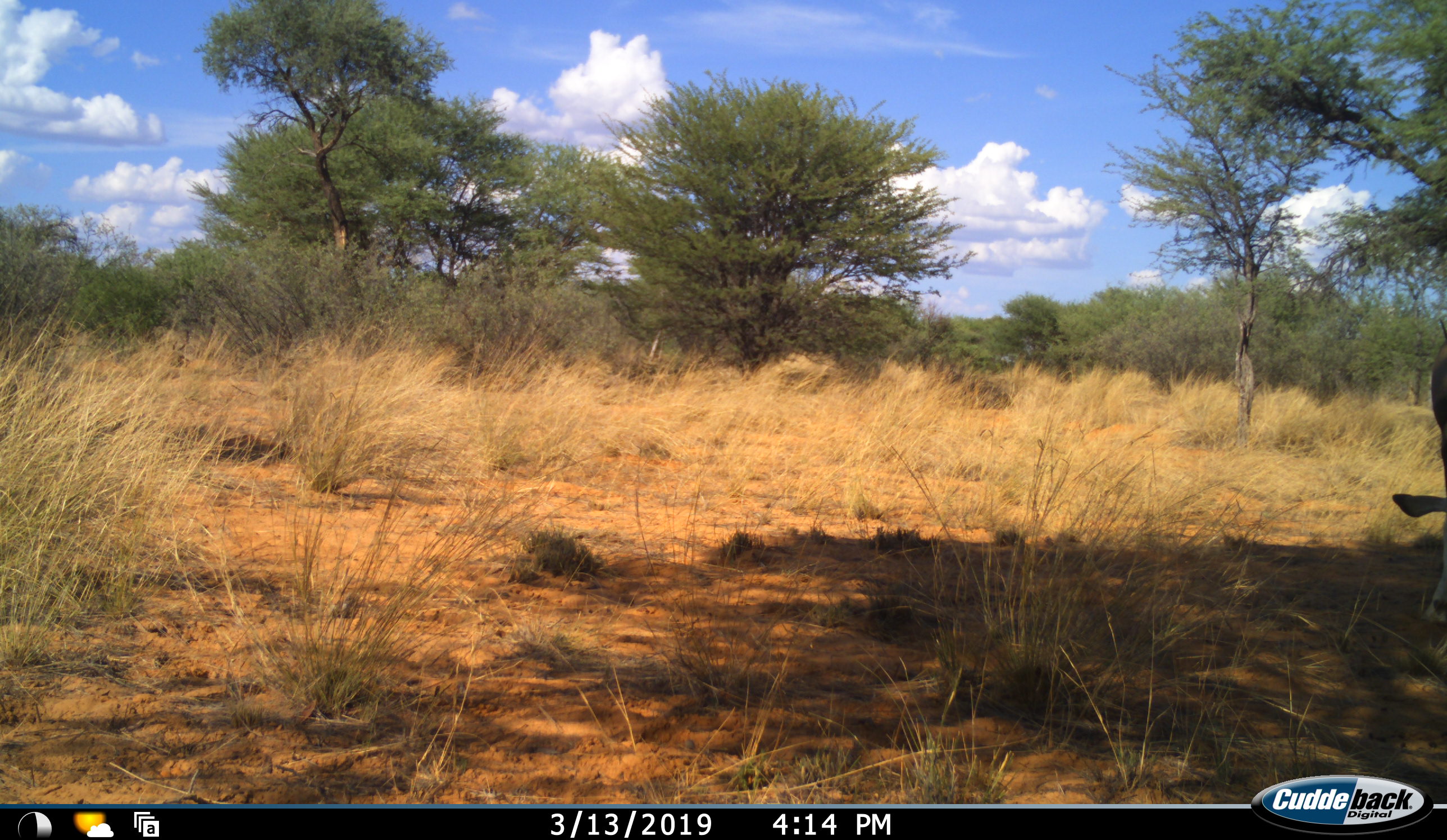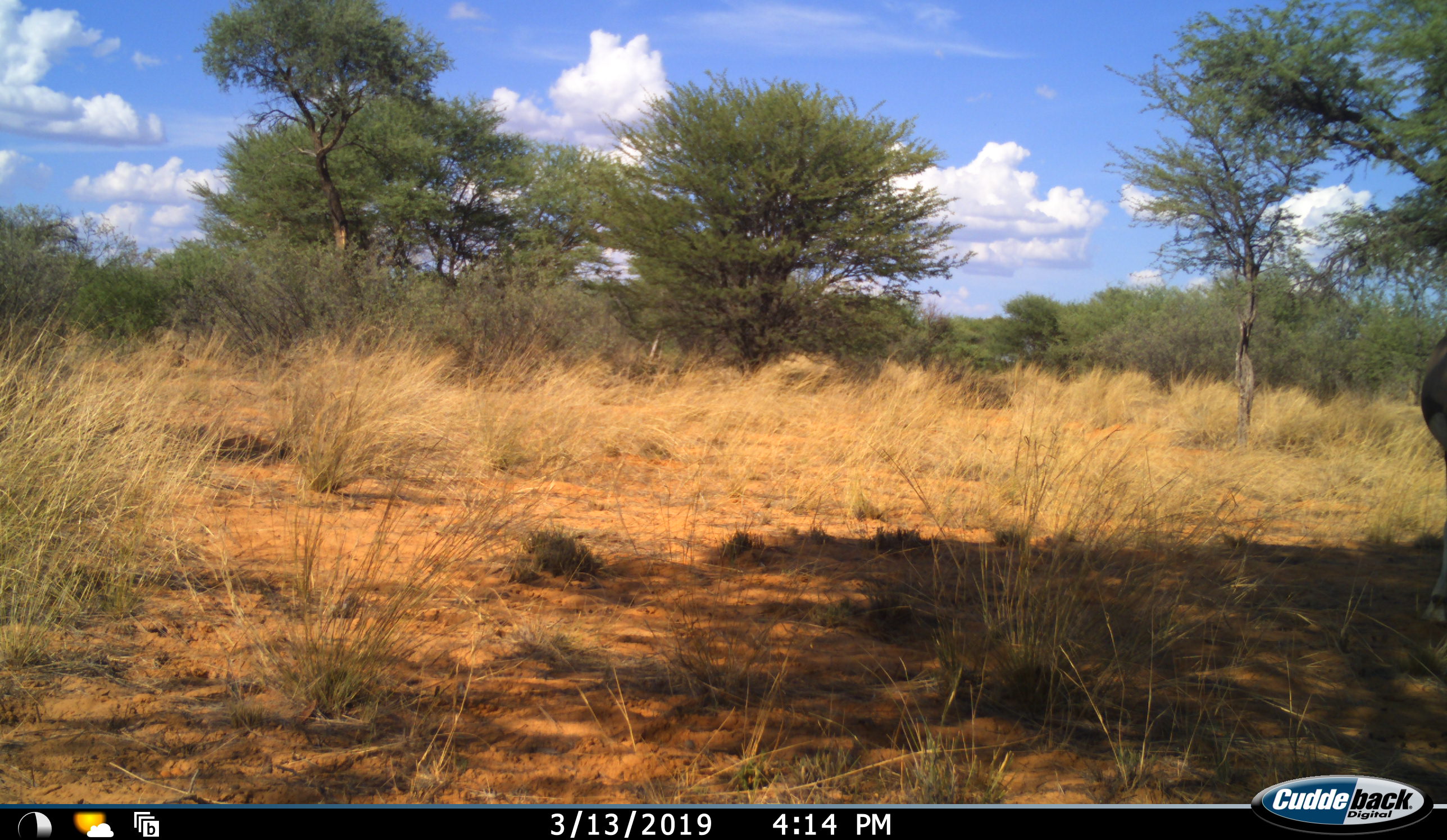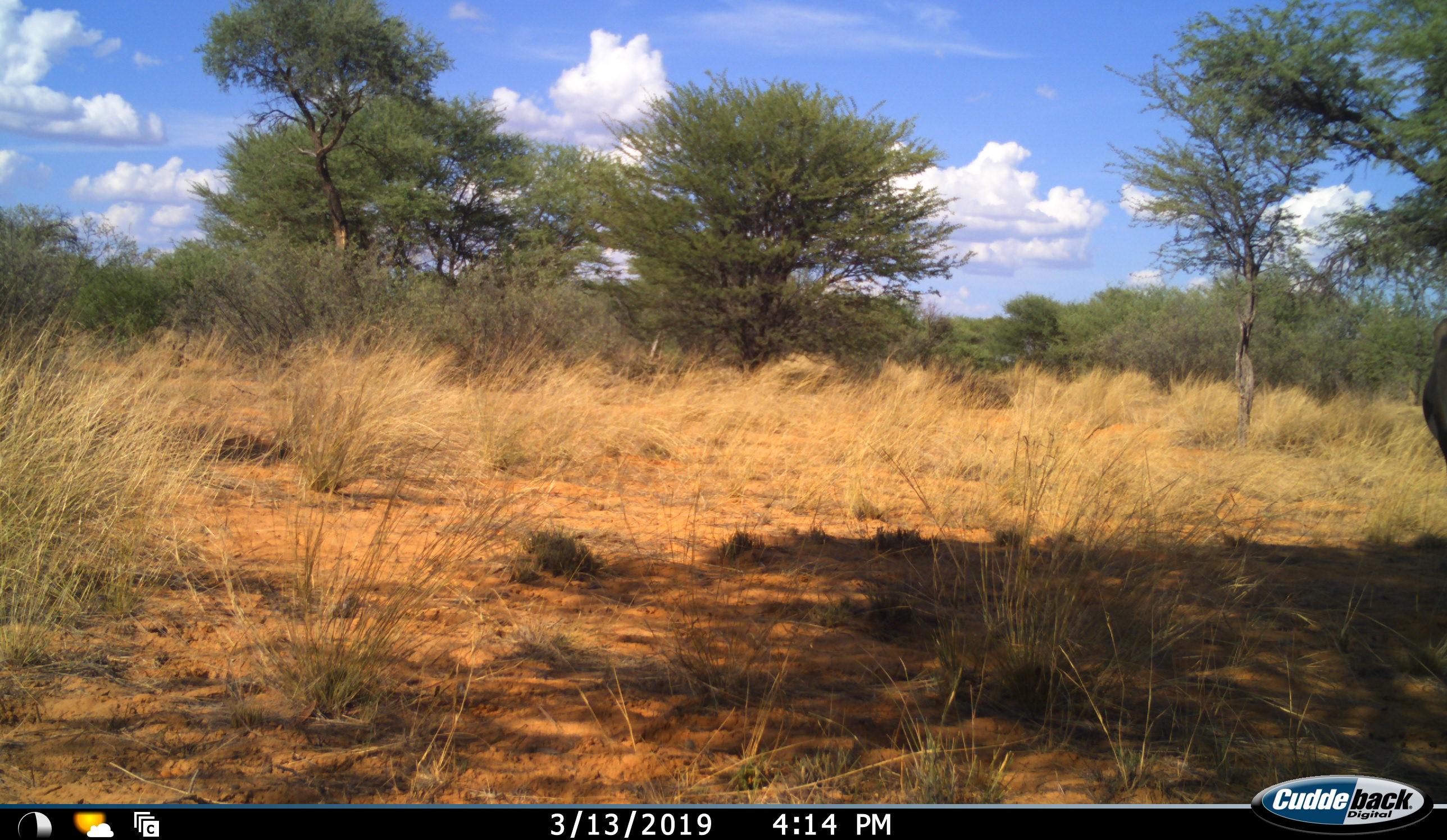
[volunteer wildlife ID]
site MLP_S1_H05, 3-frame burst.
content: unidentified animal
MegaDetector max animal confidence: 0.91